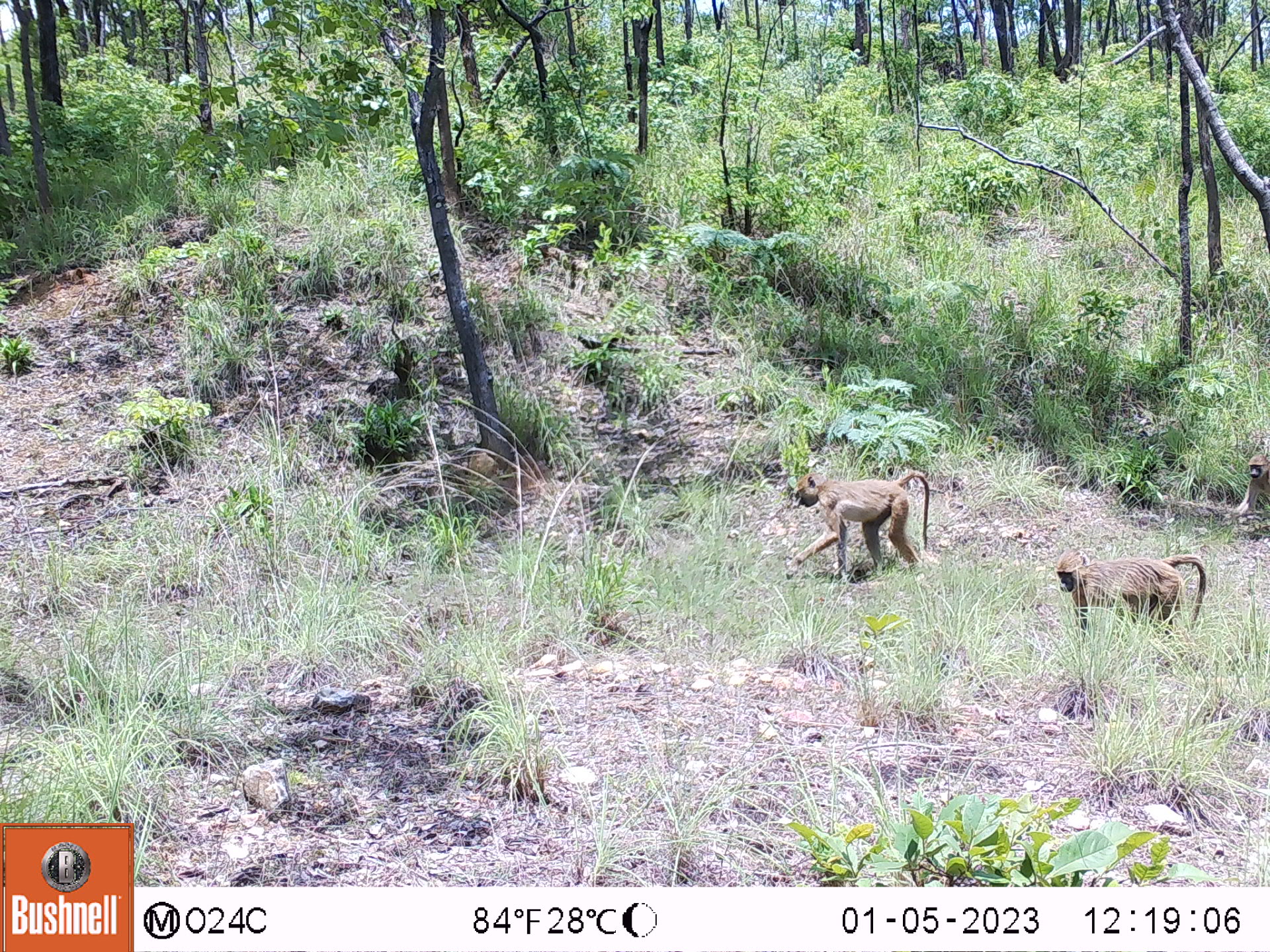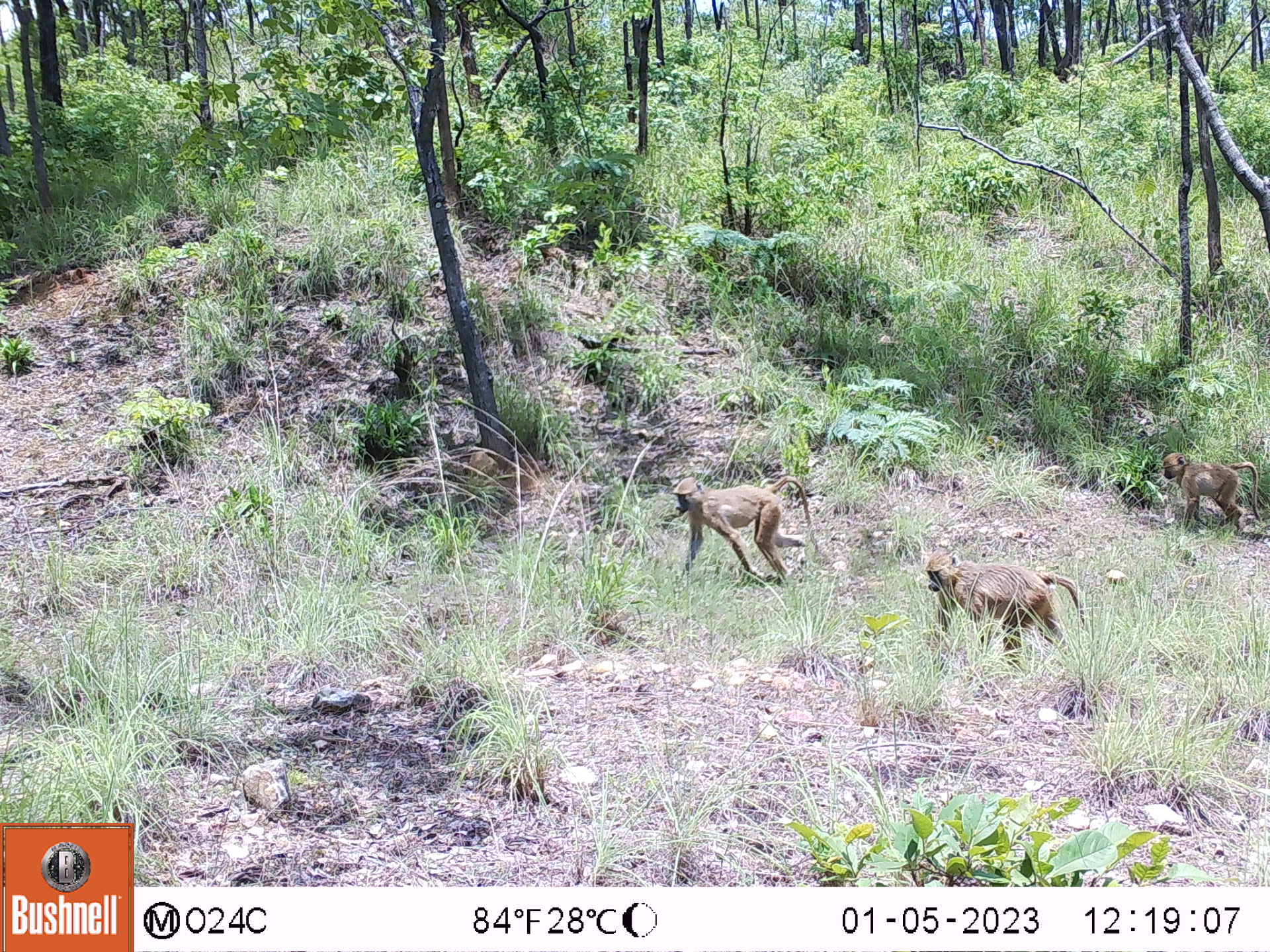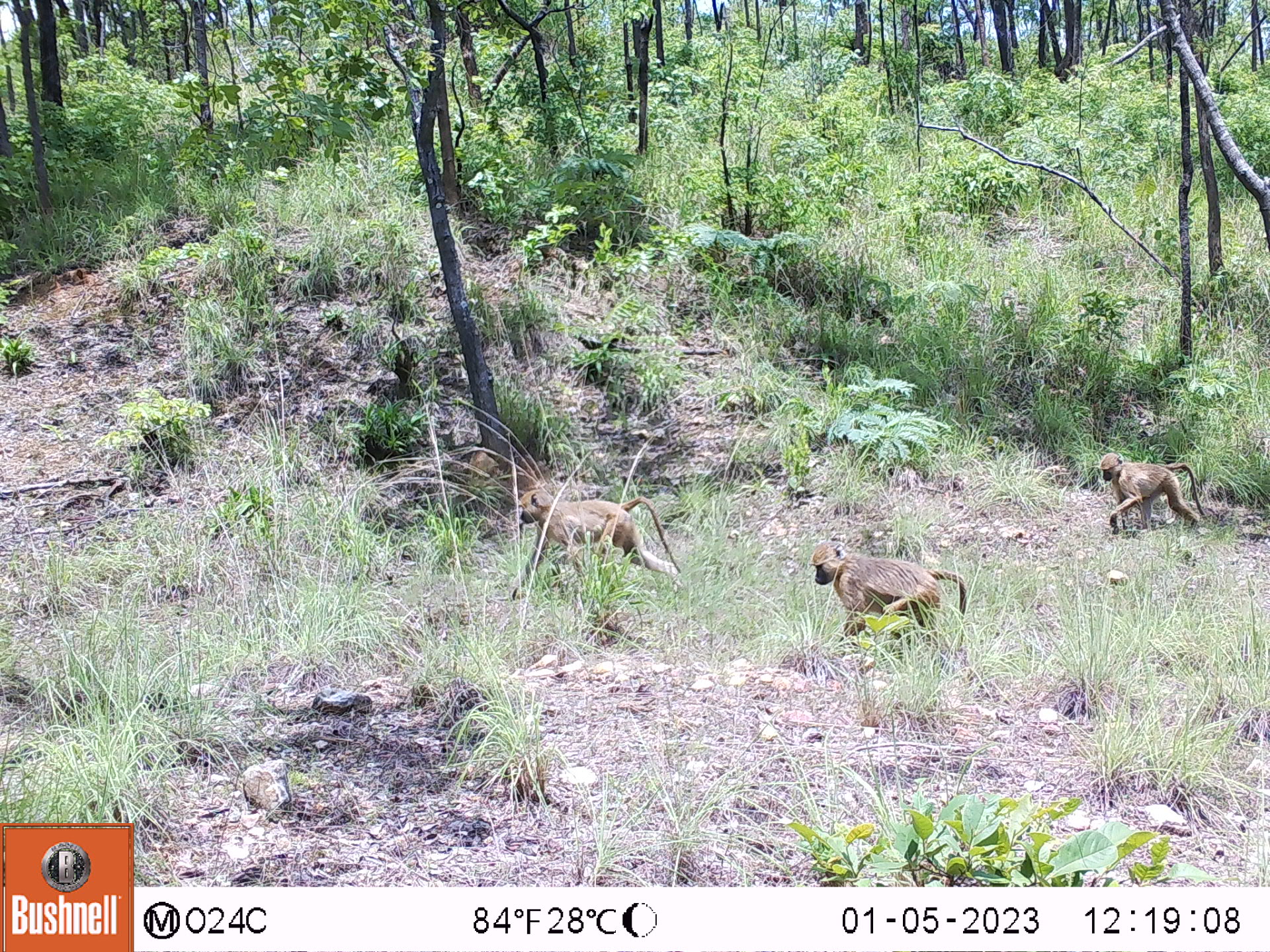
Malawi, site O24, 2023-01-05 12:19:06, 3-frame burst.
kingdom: Animalia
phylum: Chordata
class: Mammalia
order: Primates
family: Cercopithecidae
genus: Papio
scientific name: Papio cynocephalus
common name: yellow baboon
Yellow baboon (Papio cynocephalus), count 3.